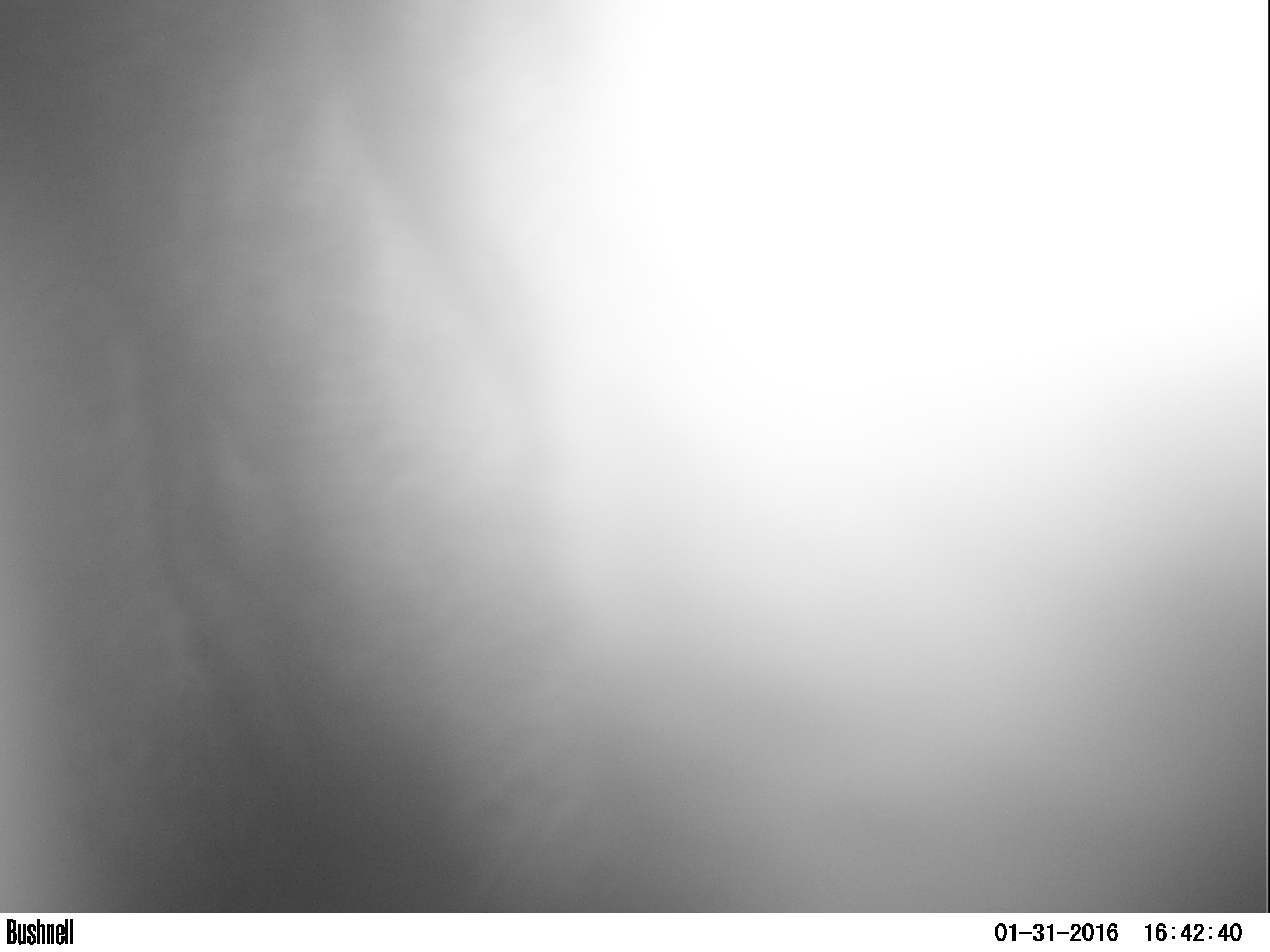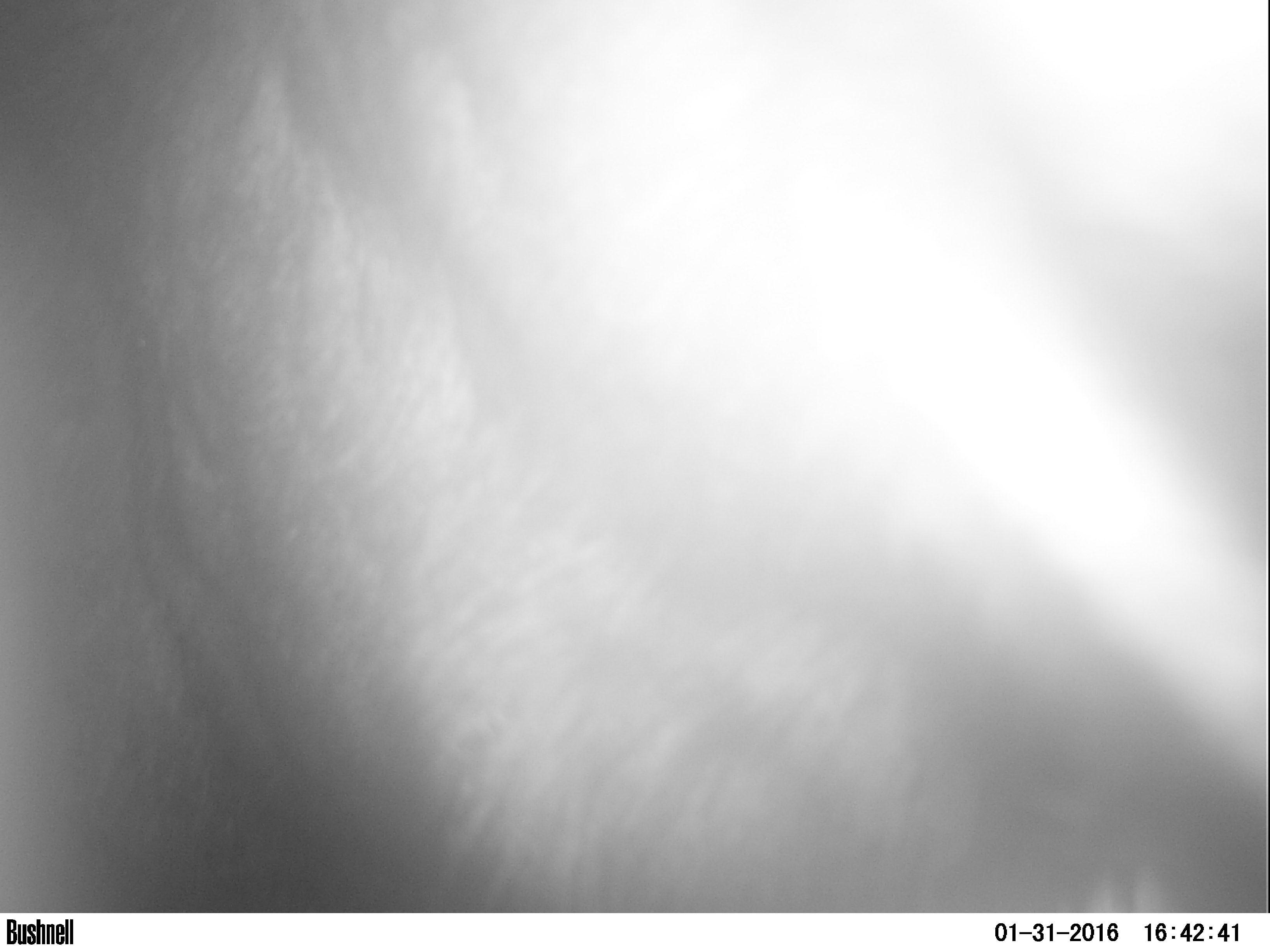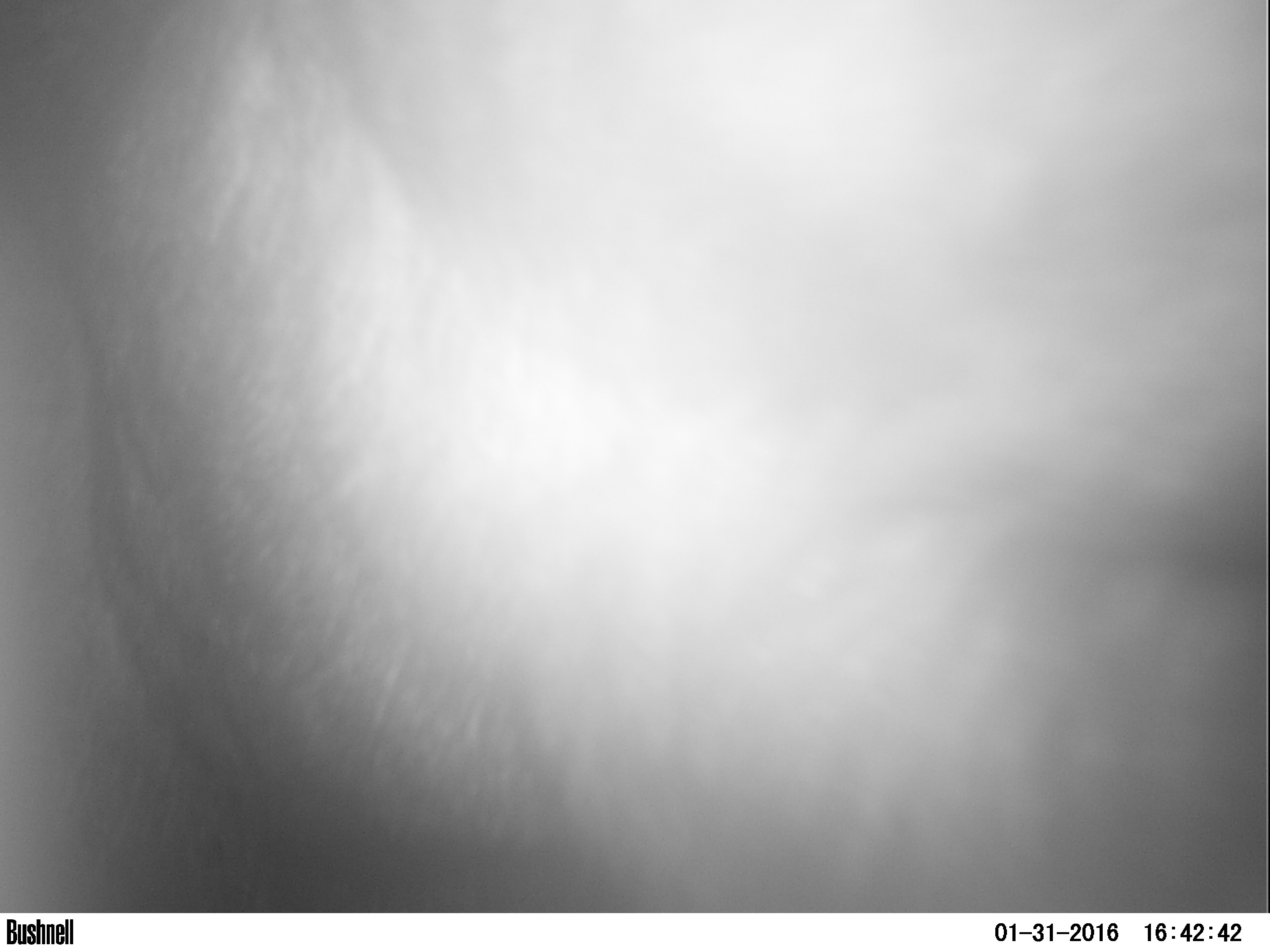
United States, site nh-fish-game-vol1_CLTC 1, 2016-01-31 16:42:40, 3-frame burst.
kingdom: Animalia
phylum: Chordata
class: Mammalia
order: Artiodactyla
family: Cervidae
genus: Alces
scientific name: Alces alces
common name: moose